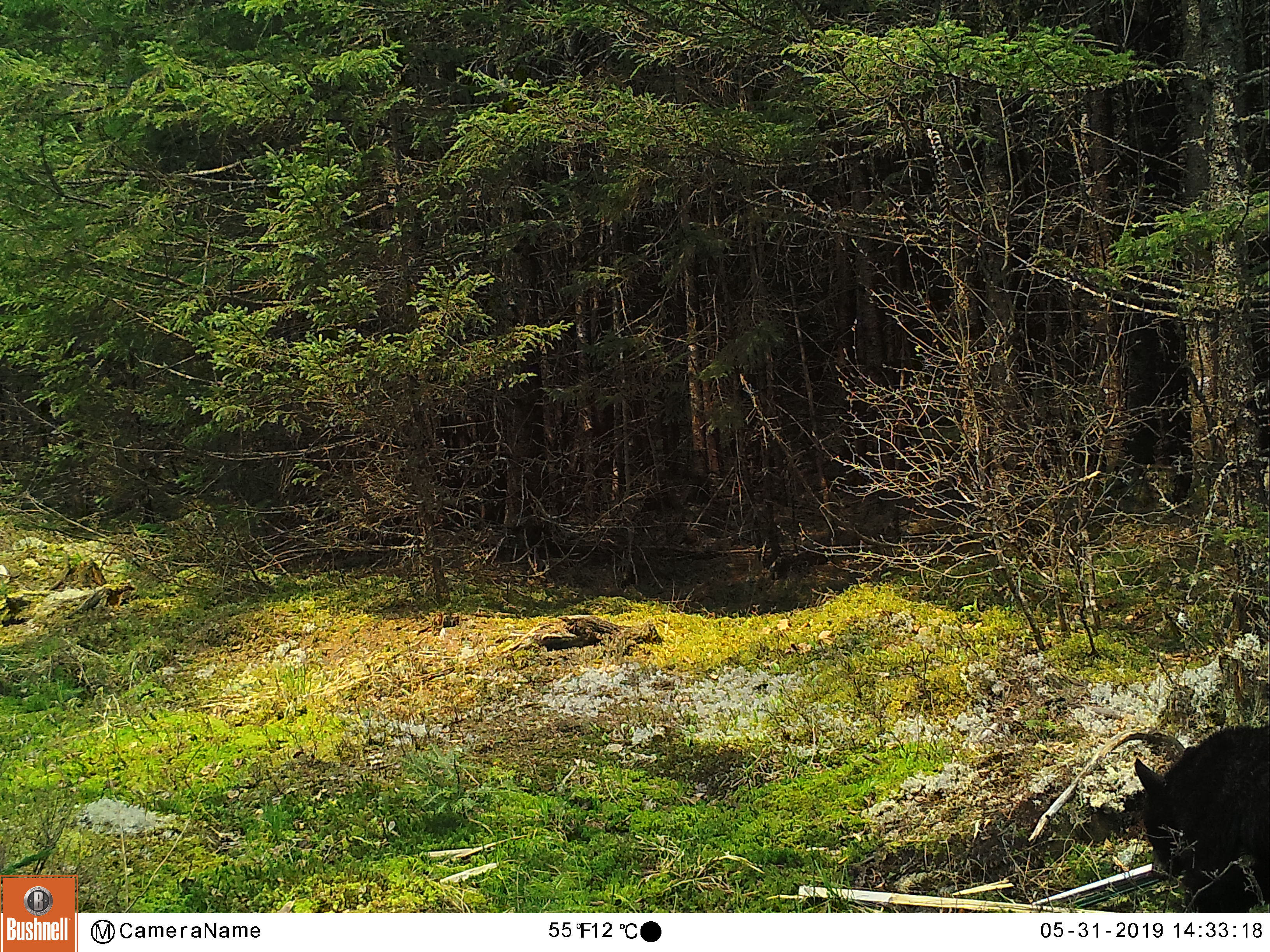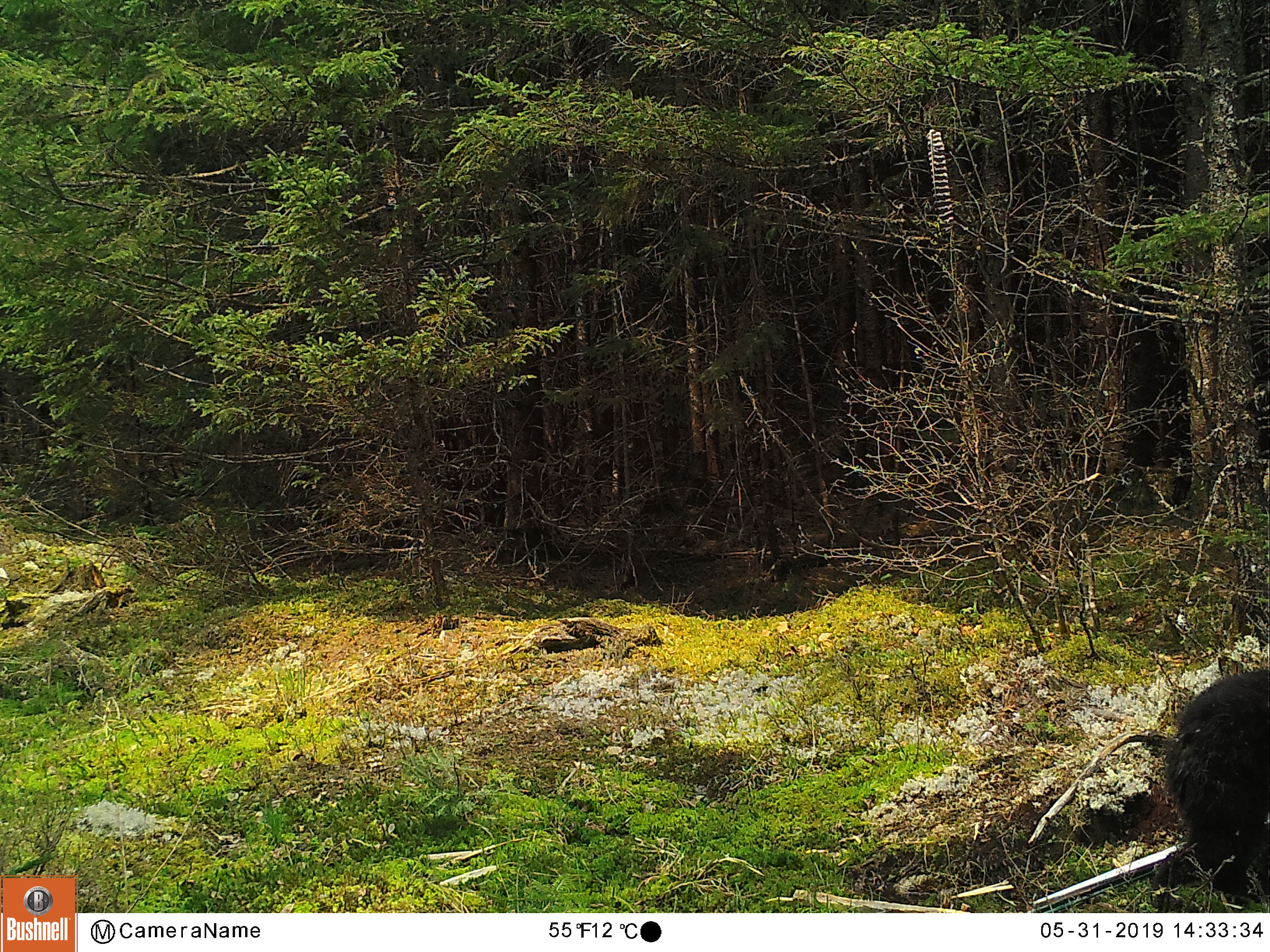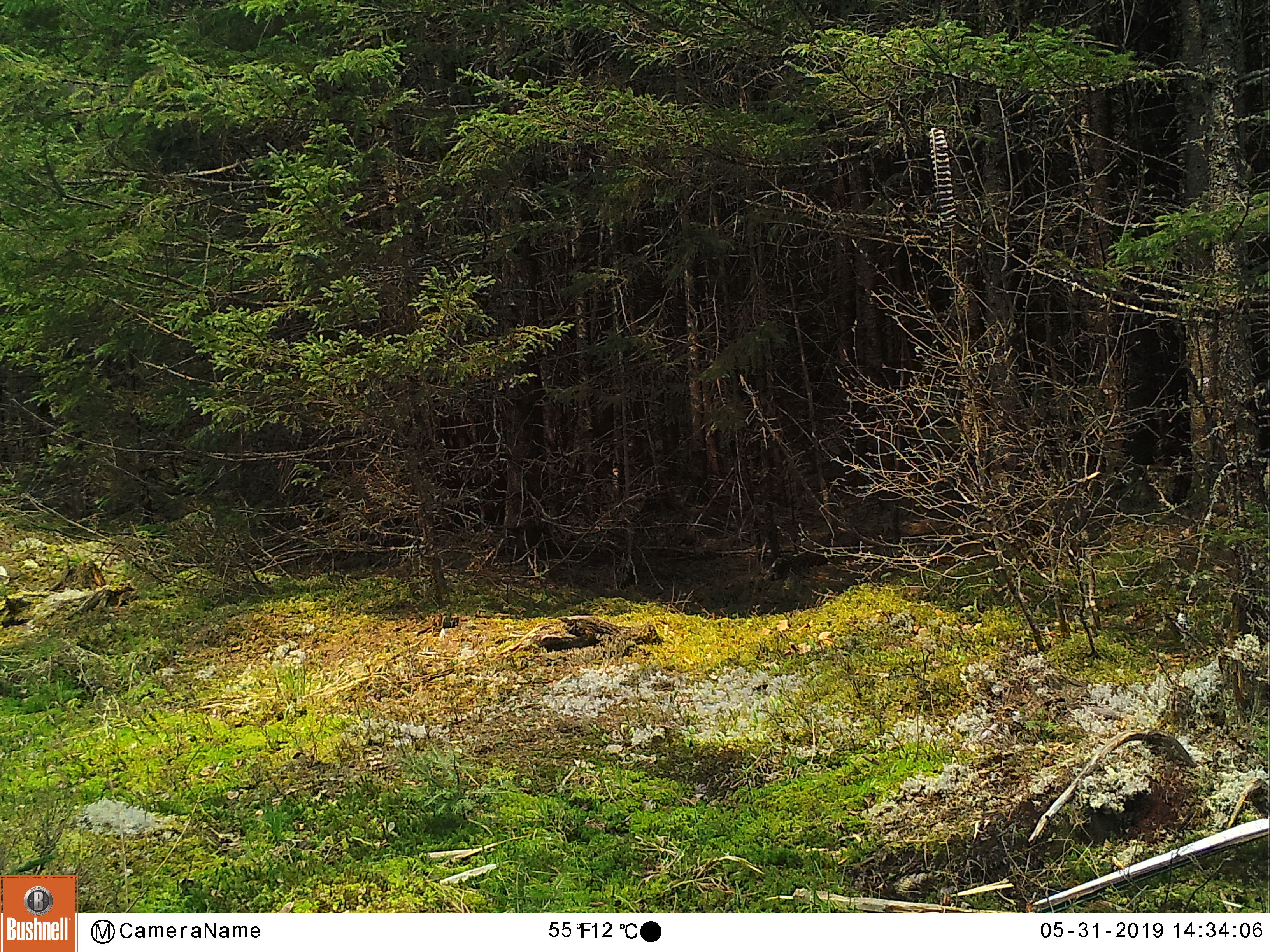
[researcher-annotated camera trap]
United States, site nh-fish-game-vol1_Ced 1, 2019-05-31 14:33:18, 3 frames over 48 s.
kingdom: Animalia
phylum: Chordata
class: Mammalia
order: Carnivora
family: Ursidae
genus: Ursus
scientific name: Ursus americanus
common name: black bear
Black bear (Ursus americanus).